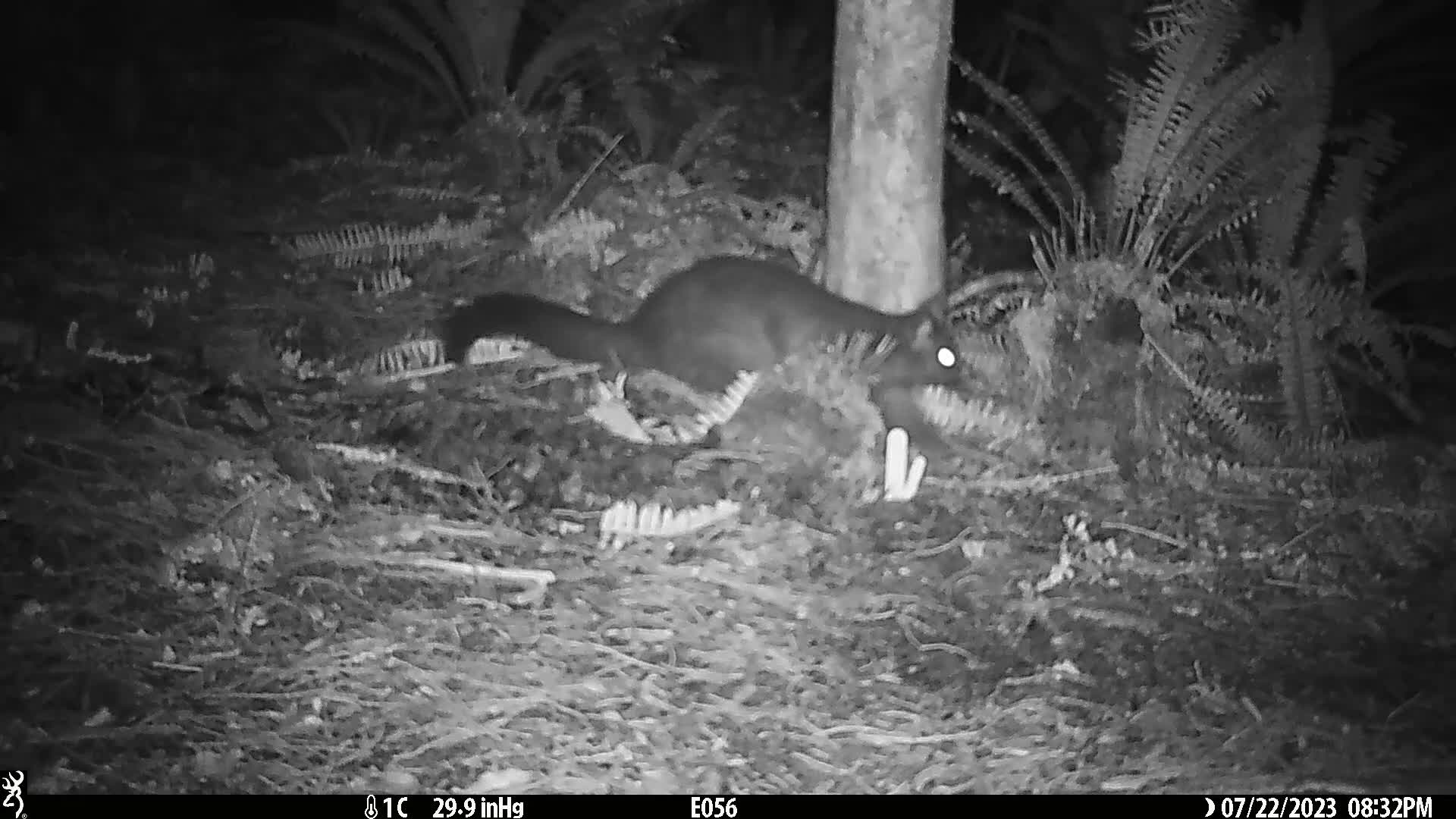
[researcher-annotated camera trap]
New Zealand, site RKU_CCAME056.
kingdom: Animalia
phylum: Chordata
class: Mammalia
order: Diprotodontia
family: Phalangeridae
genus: Trichosurus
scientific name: Trichosurus vulpecula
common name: common brushtail possum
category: possum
Possum (common brushtail possum) (Trichosurus vulpecula).